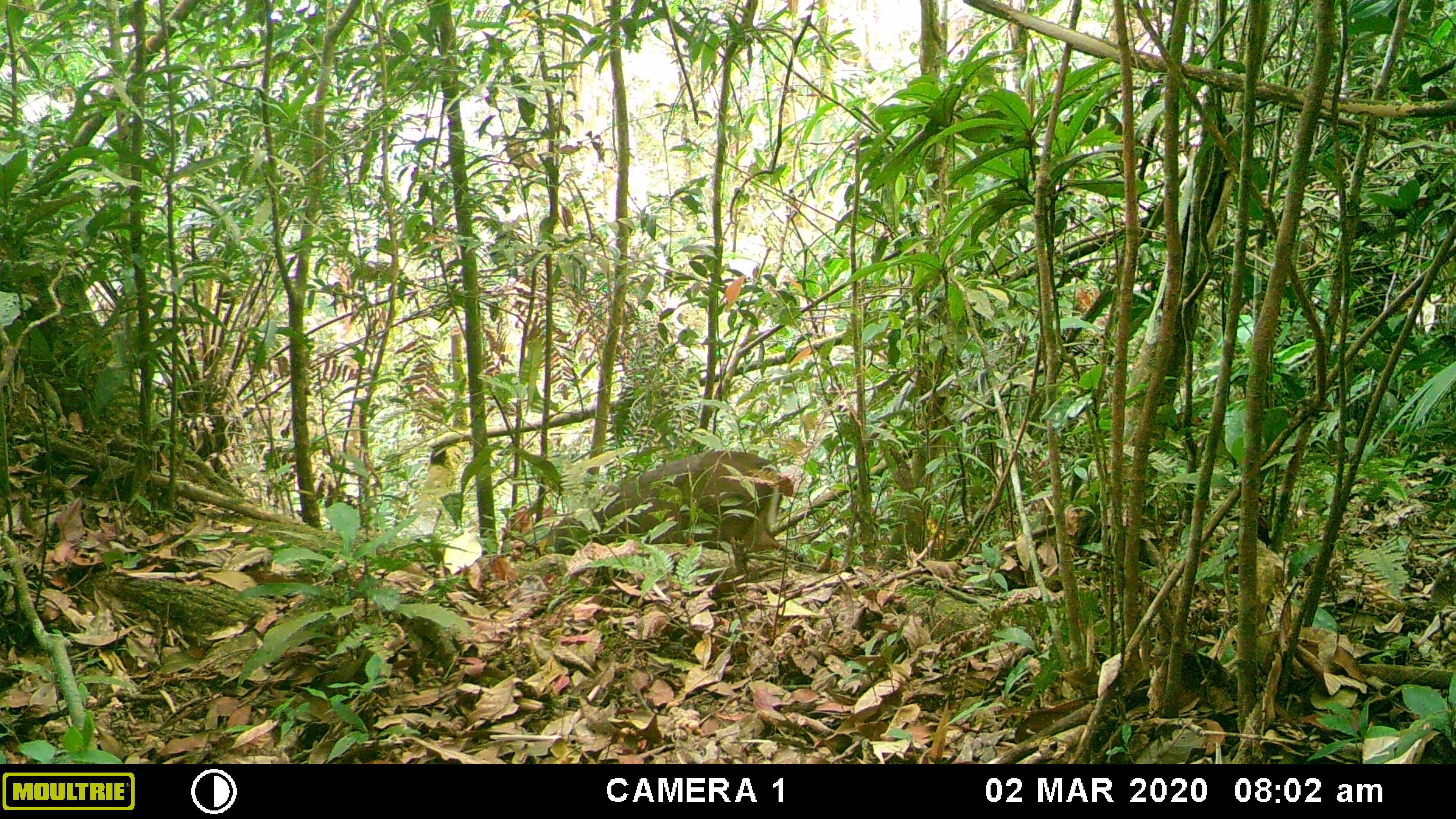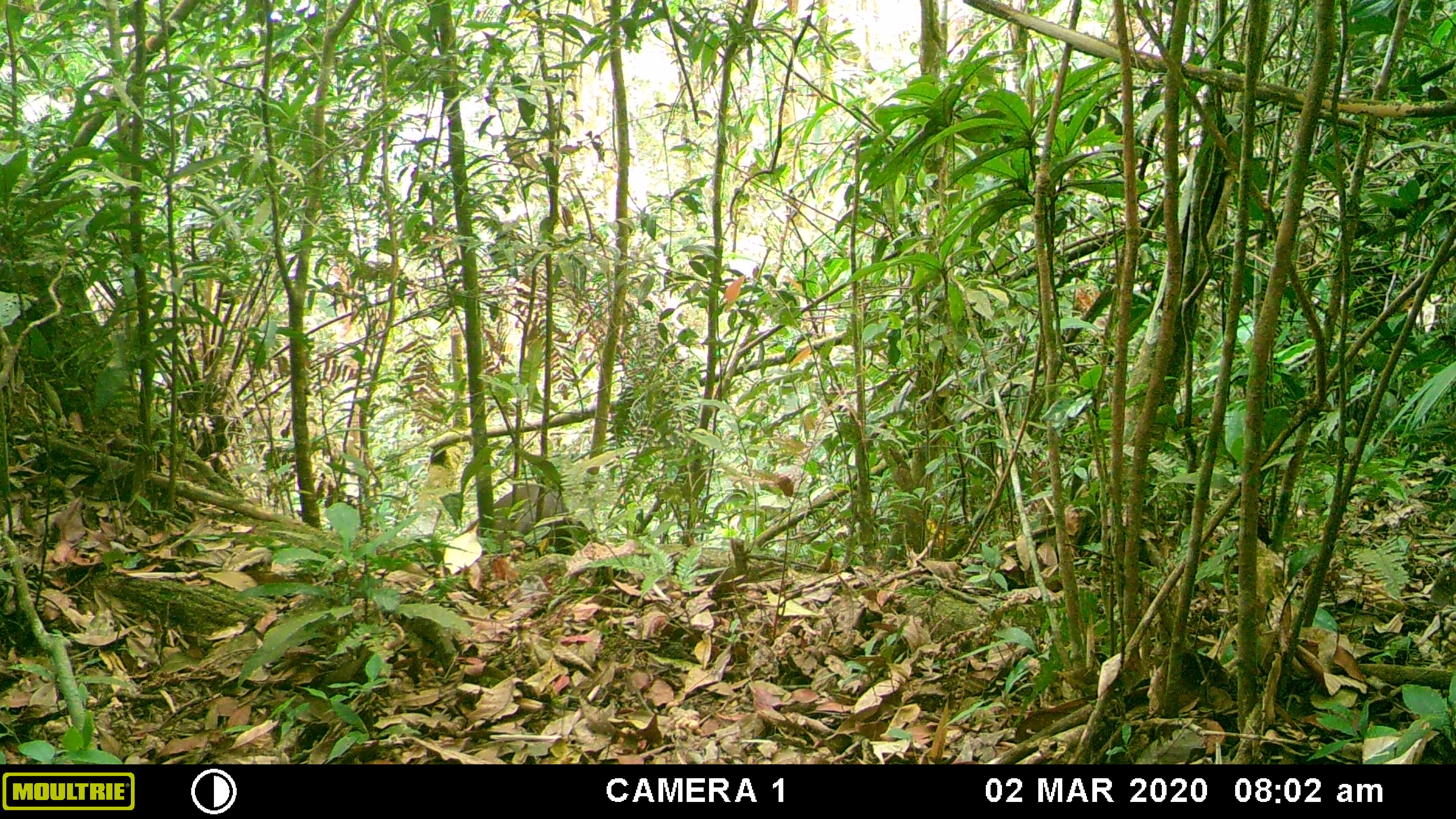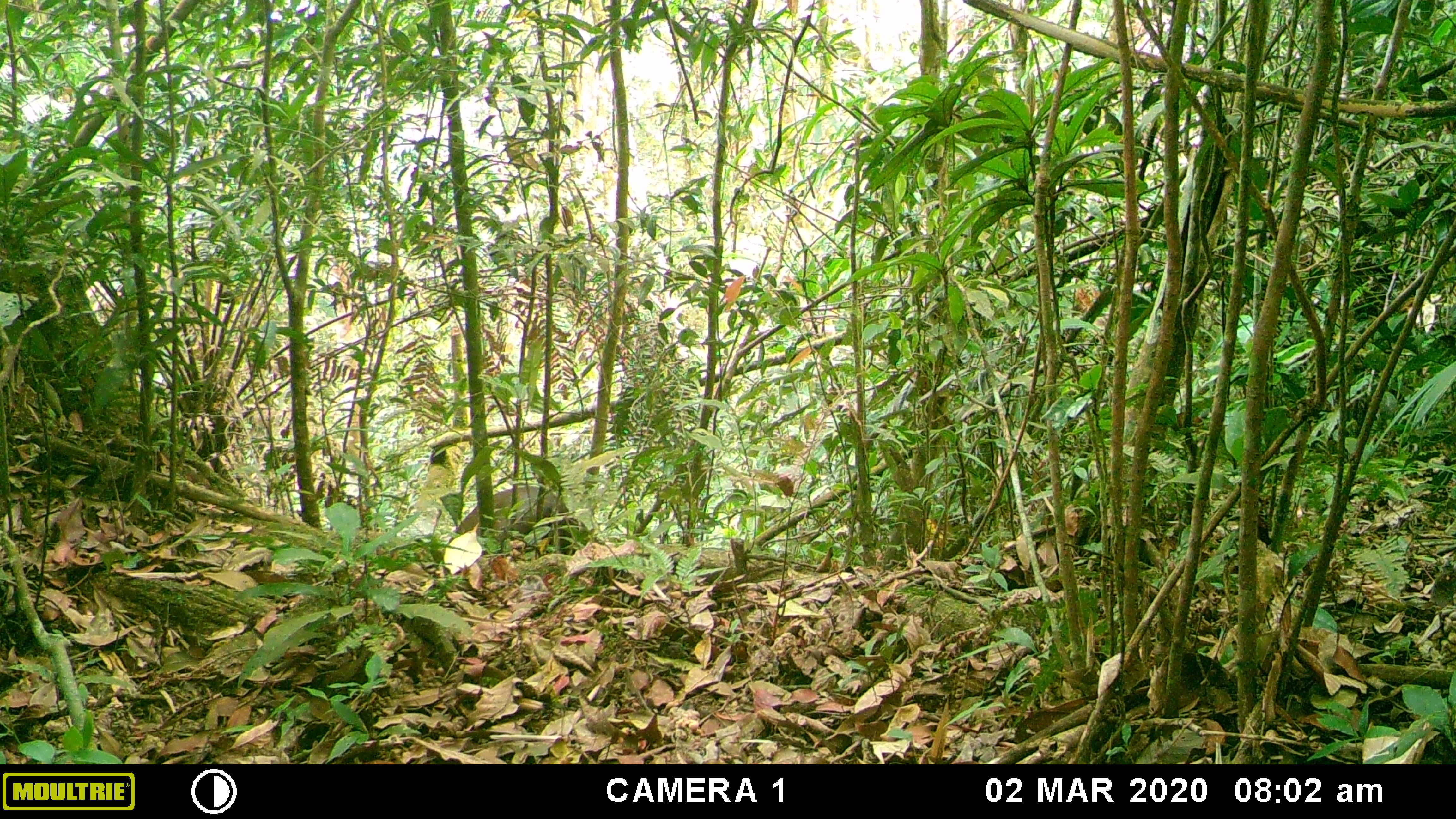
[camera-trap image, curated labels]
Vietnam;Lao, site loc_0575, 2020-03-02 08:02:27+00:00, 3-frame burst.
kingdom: Animalia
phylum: Chordata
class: Mammalia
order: Artiodactyla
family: Cervidae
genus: Muntiacus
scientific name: Muntiacus rooseveltorum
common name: roosevelt's muntjac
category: roosevelts muntjac group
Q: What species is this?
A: Roosevelts muntjac group (roosevelt's muntjac) (Muntiacus rooseveltorum).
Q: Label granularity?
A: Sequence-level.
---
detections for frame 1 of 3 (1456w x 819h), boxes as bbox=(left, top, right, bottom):
roosevelts muntjac group: bbox=(546, 450, 793, 554)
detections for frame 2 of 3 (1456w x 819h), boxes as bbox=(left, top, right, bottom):
roosevelts muntjac group: bbox=(462, 483, 587, 546)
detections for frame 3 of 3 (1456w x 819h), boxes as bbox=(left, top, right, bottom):
roosevelts muntjac group: bbox=(453, 485, 586, 544)